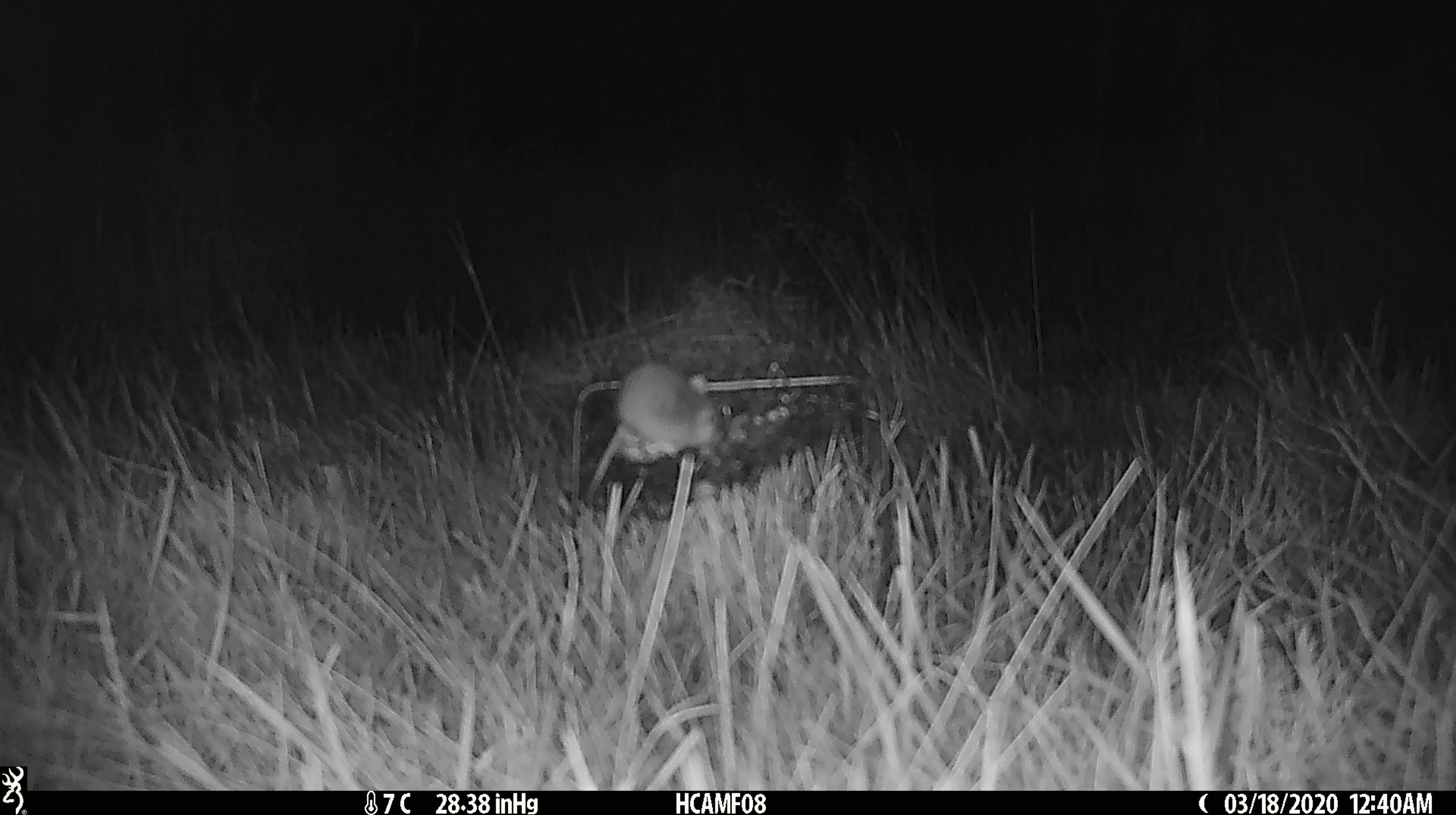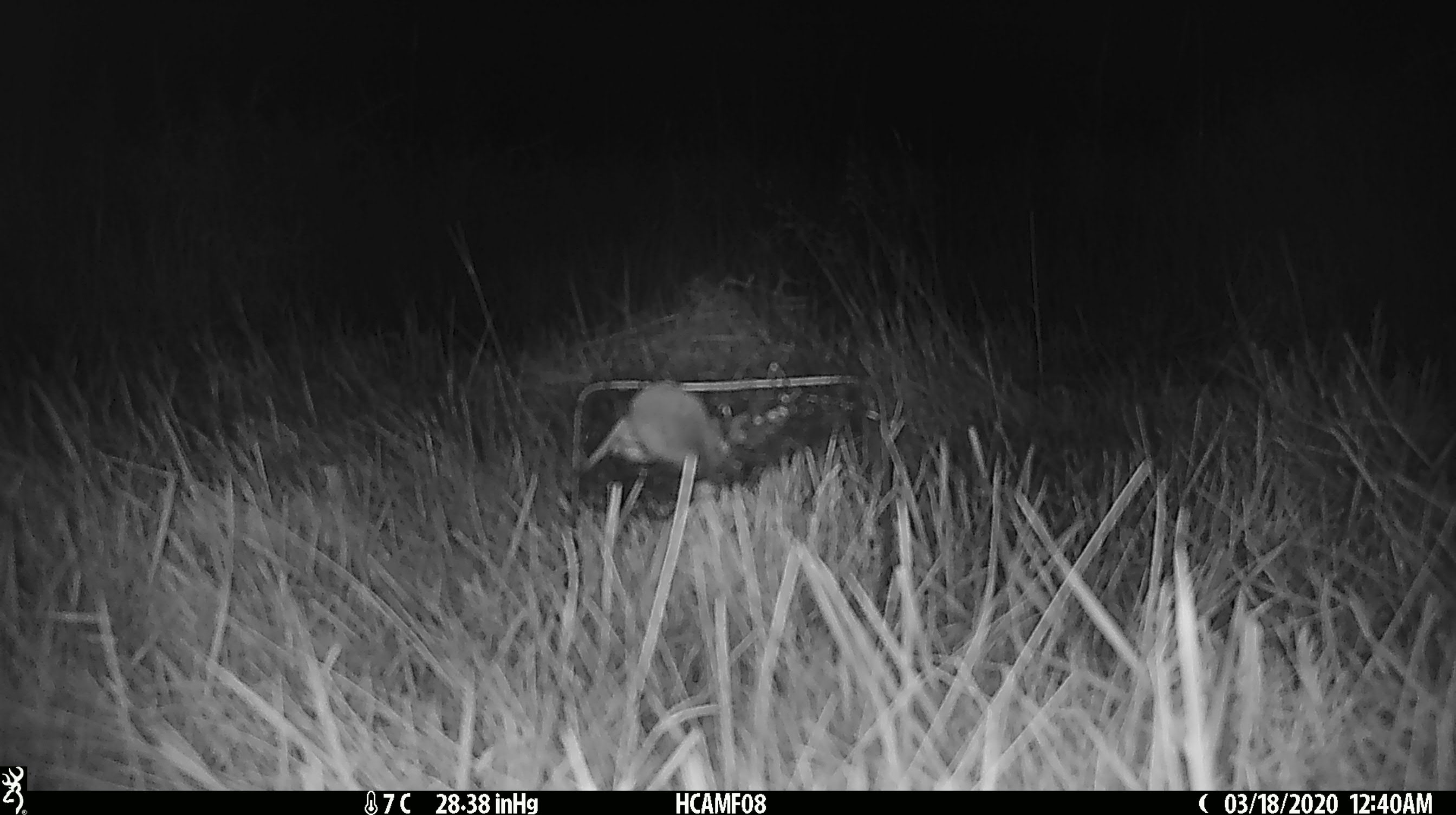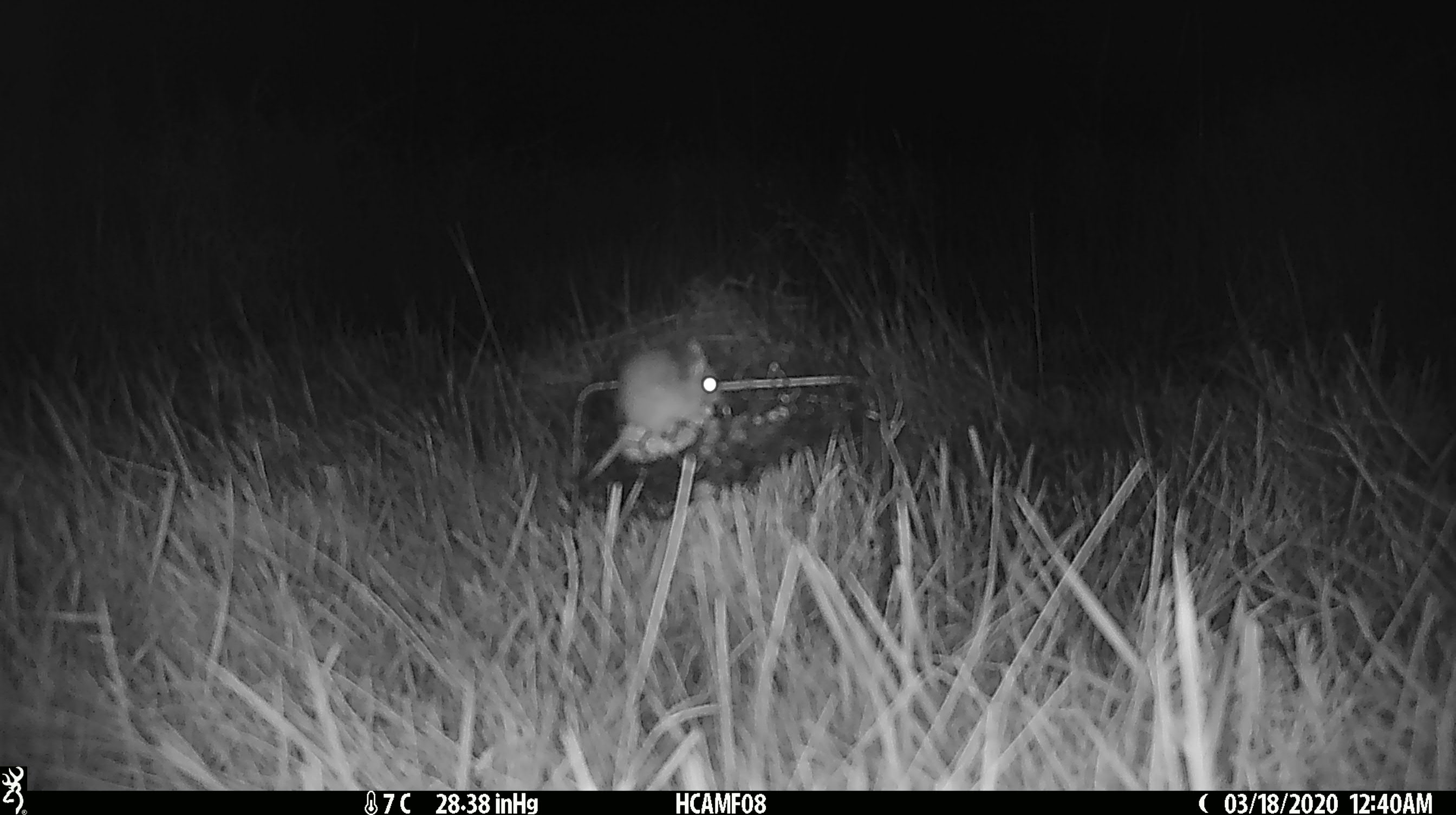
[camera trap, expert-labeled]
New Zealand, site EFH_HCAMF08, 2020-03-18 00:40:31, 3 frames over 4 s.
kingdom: Animalia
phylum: Chordata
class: Mammalia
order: Rodentia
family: Muridae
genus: Mus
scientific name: Mus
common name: mouse